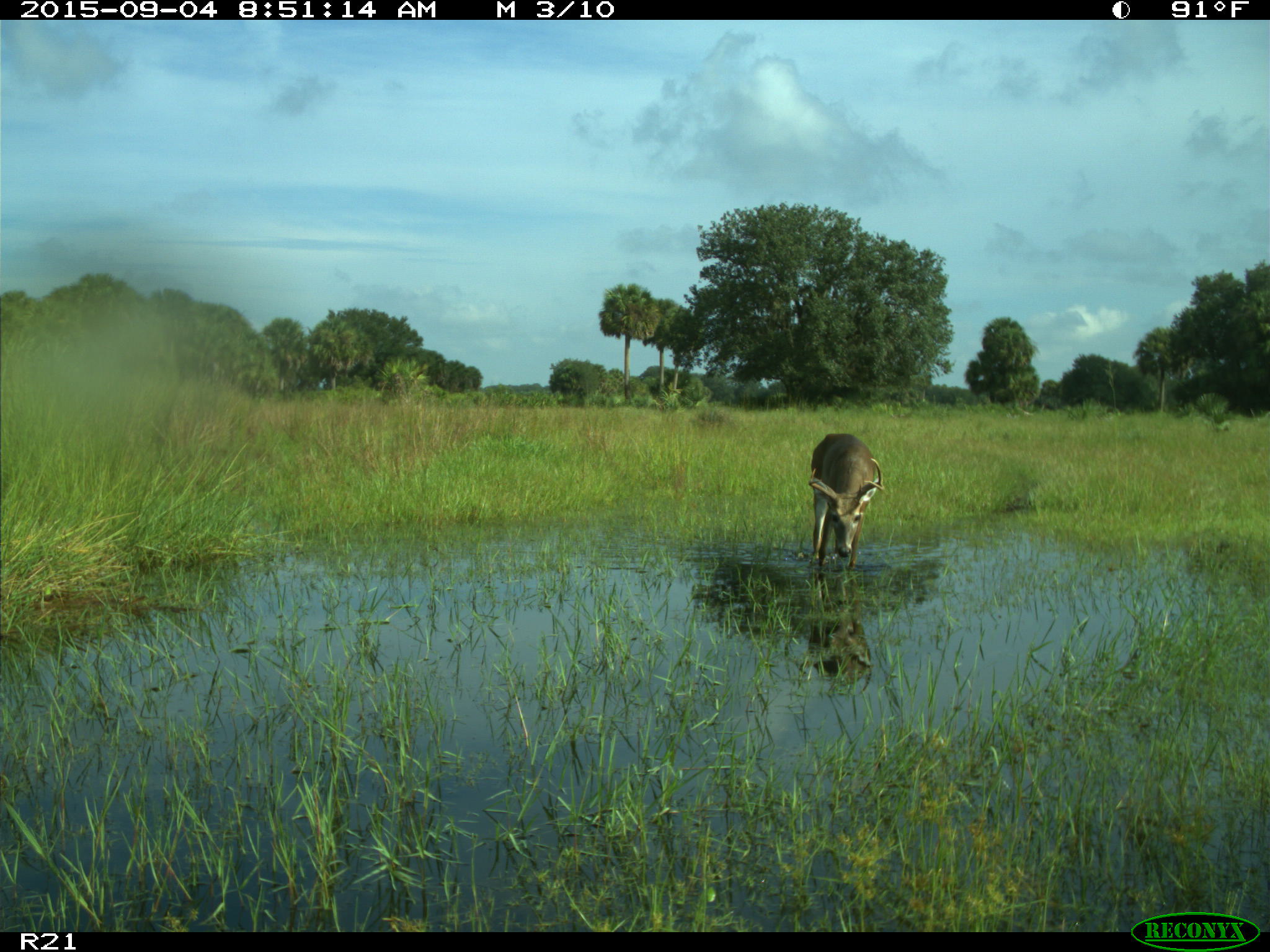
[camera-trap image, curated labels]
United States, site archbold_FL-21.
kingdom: Animalia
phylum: Chordata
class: Mammalia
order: Artiodactyla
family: Cervidae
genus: Odocoileus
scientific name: Odocoileus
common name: deer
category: unidentified deer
Unidentified deer (deer) (Odocoileus).